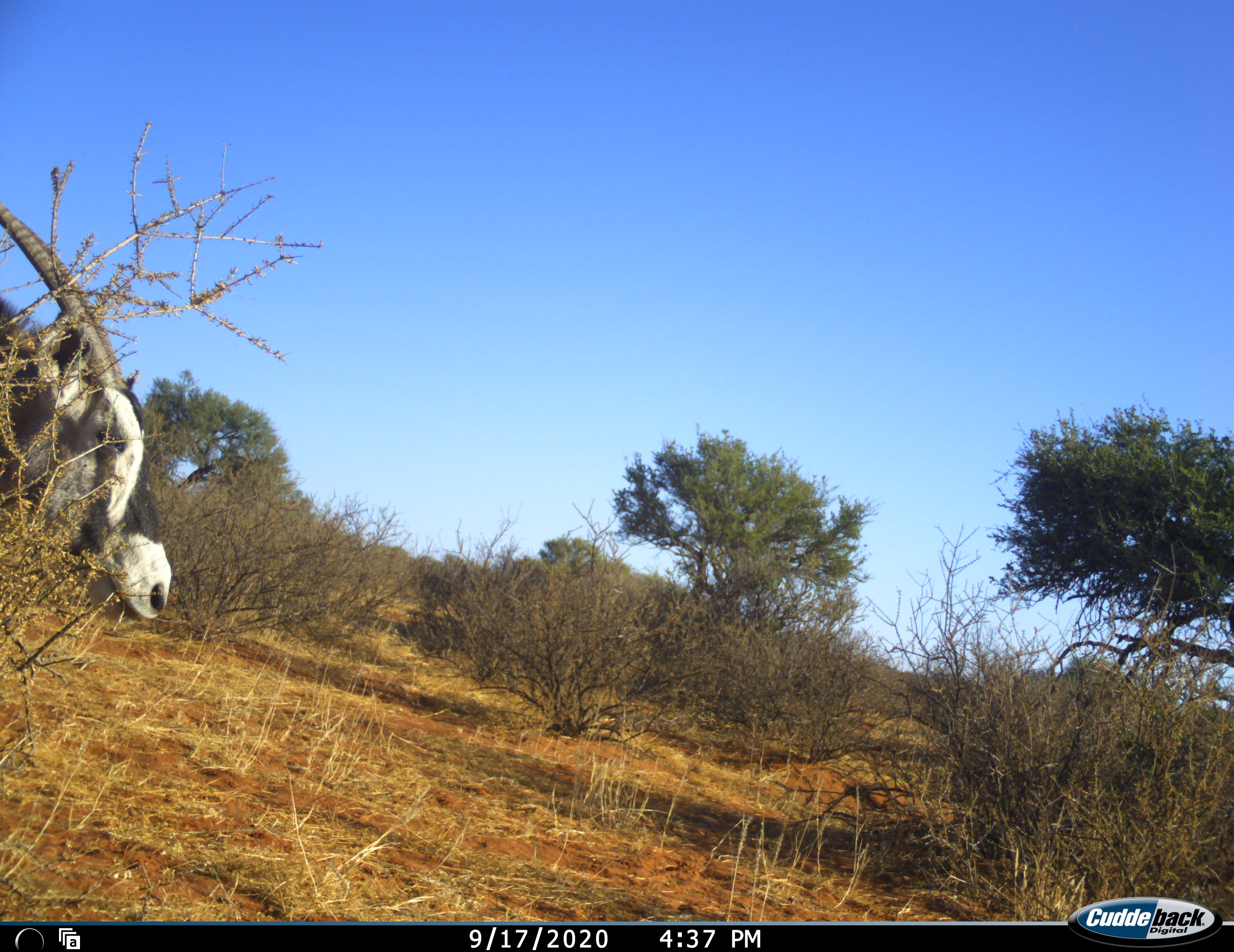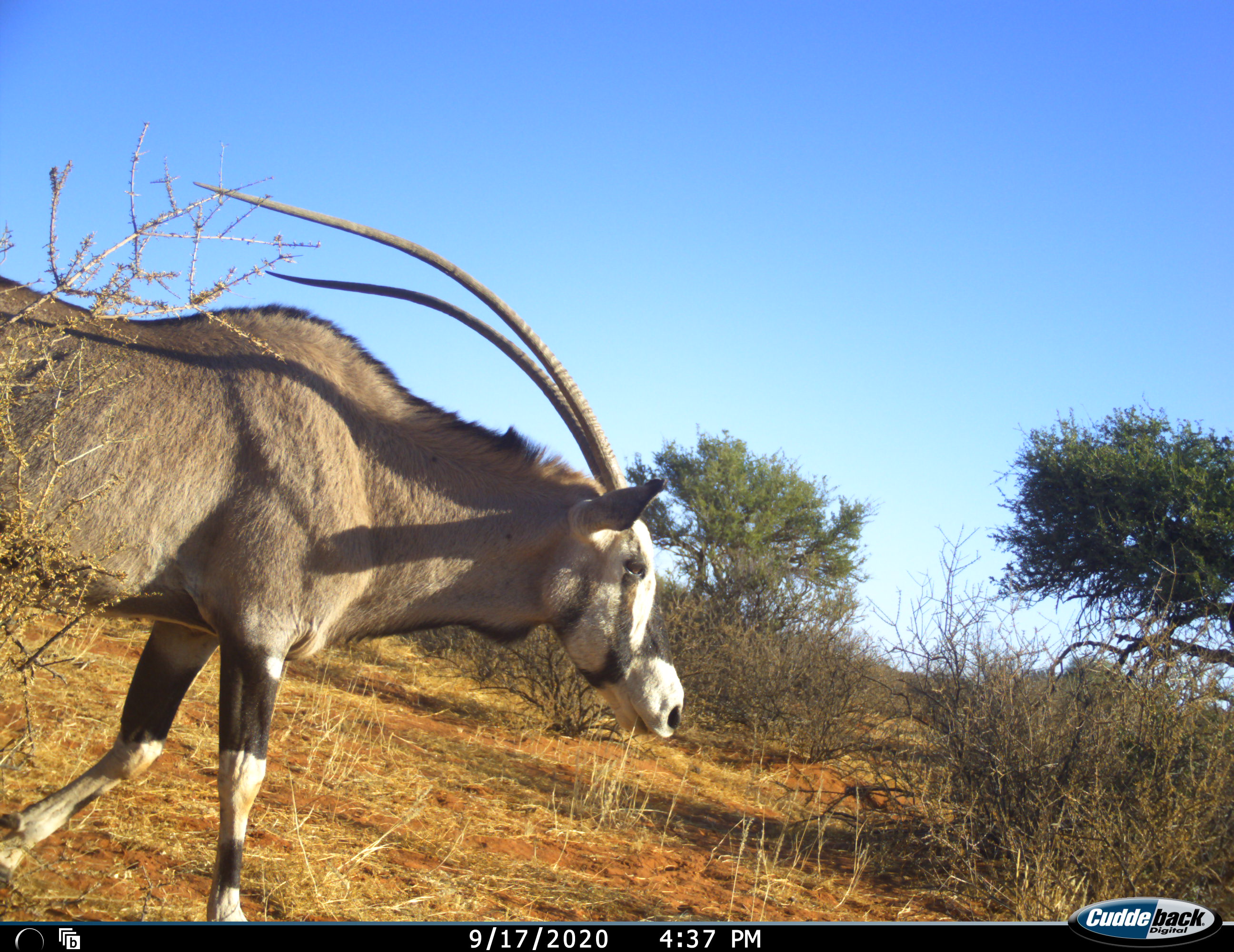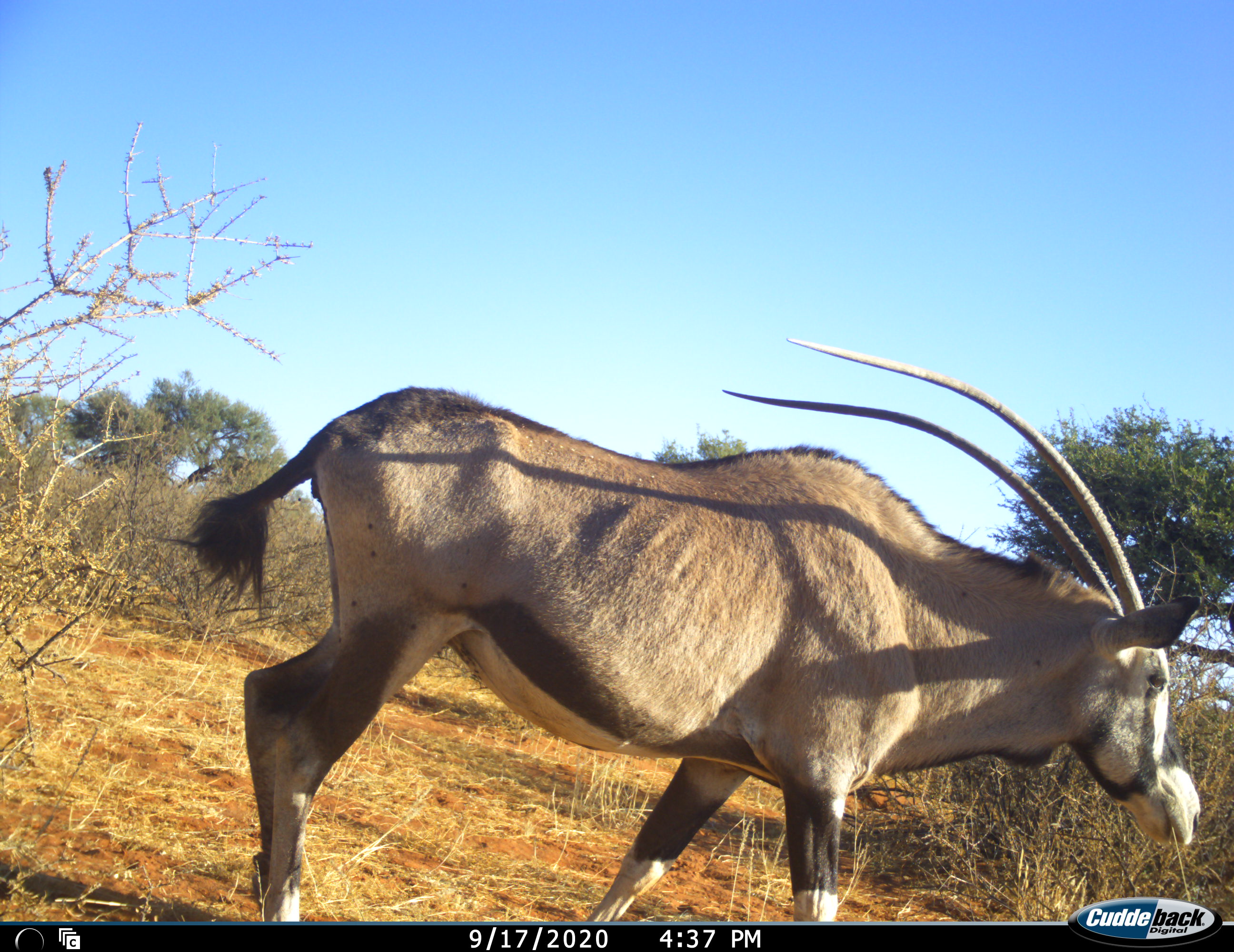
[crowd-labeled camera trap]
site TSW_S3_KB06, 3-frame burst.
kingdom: Animalia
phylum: Chordata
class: Mammalia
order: Artiodactyla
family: Bovidae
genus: Oryx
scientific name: Oryx gazella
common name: gemsbok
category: oryx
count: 1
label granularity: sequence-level